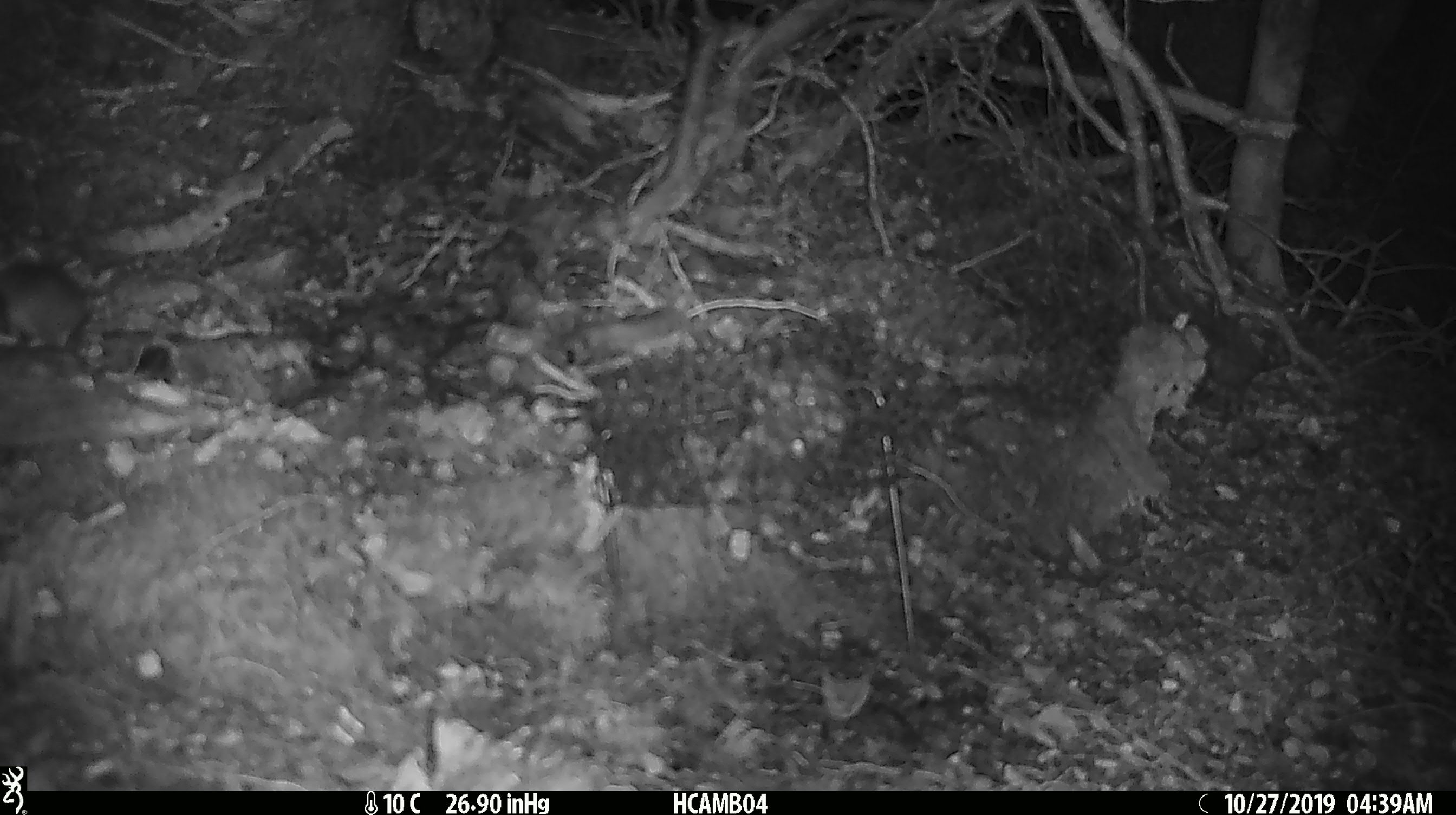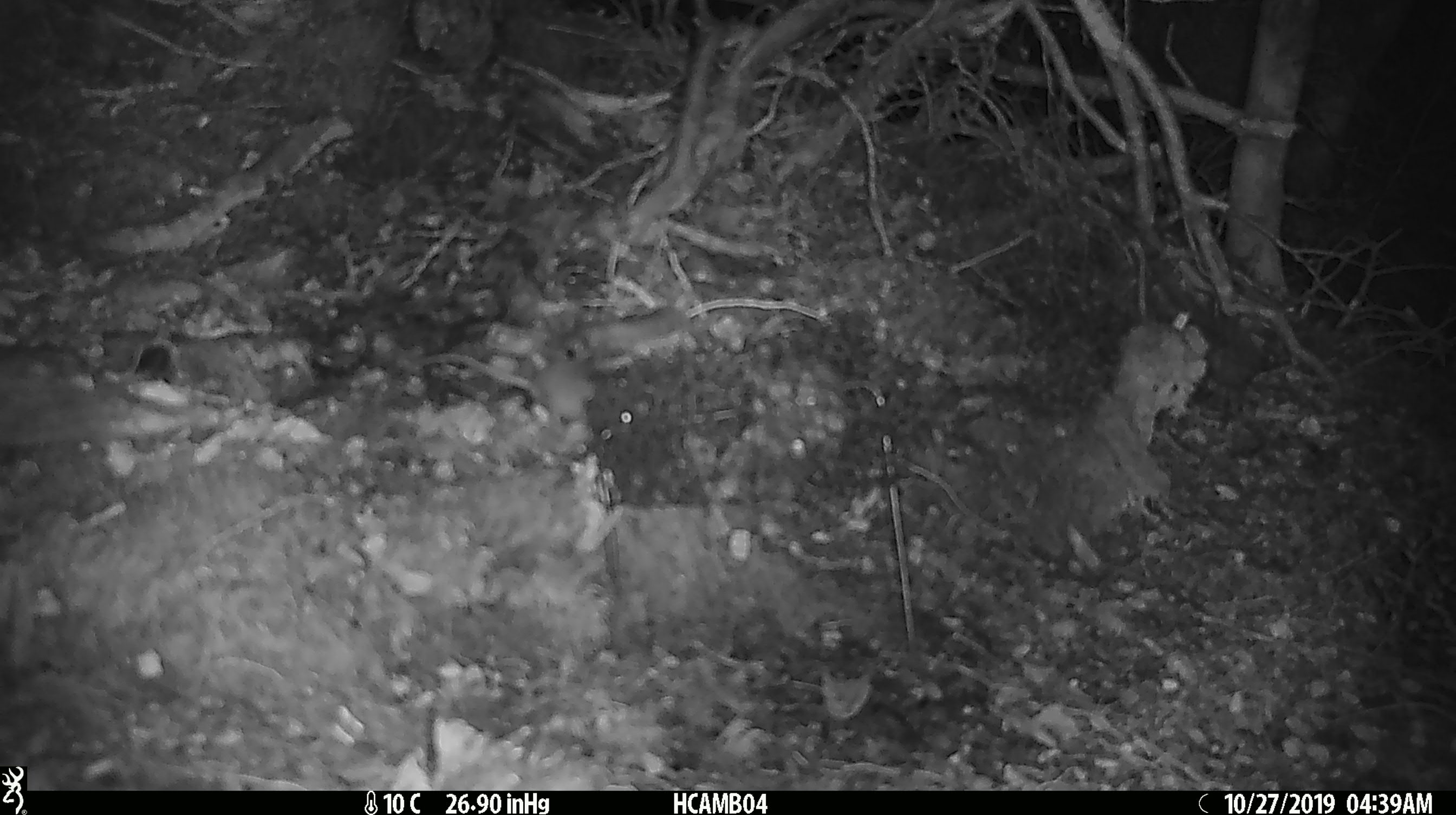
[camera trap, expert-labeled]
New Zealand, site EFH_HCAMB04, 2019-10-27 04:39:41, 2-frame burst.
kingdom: Animalia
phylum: Chordata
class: Mammalia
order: Rodentia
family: Muridae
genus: Mus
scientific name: Mus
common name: mouse